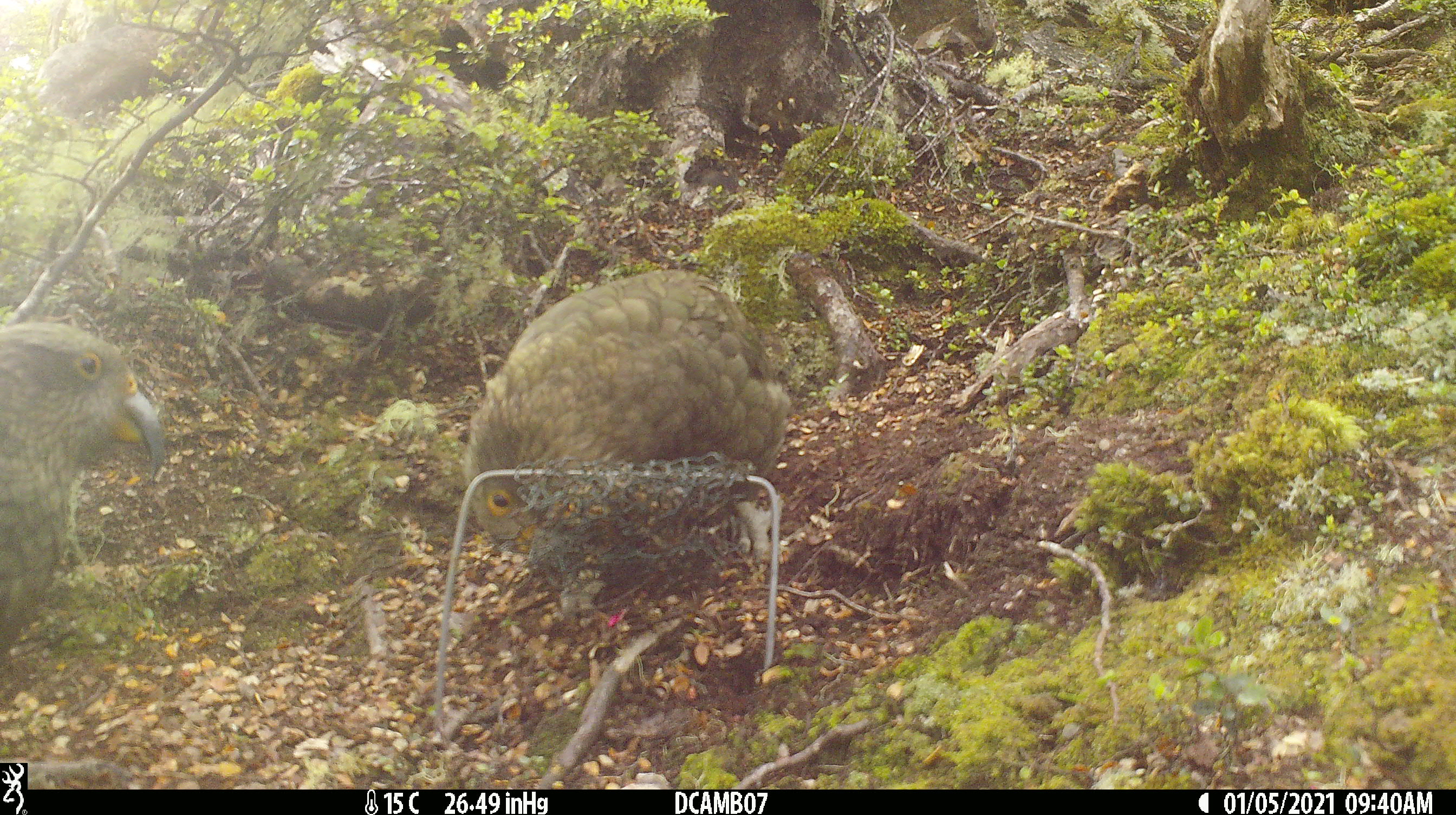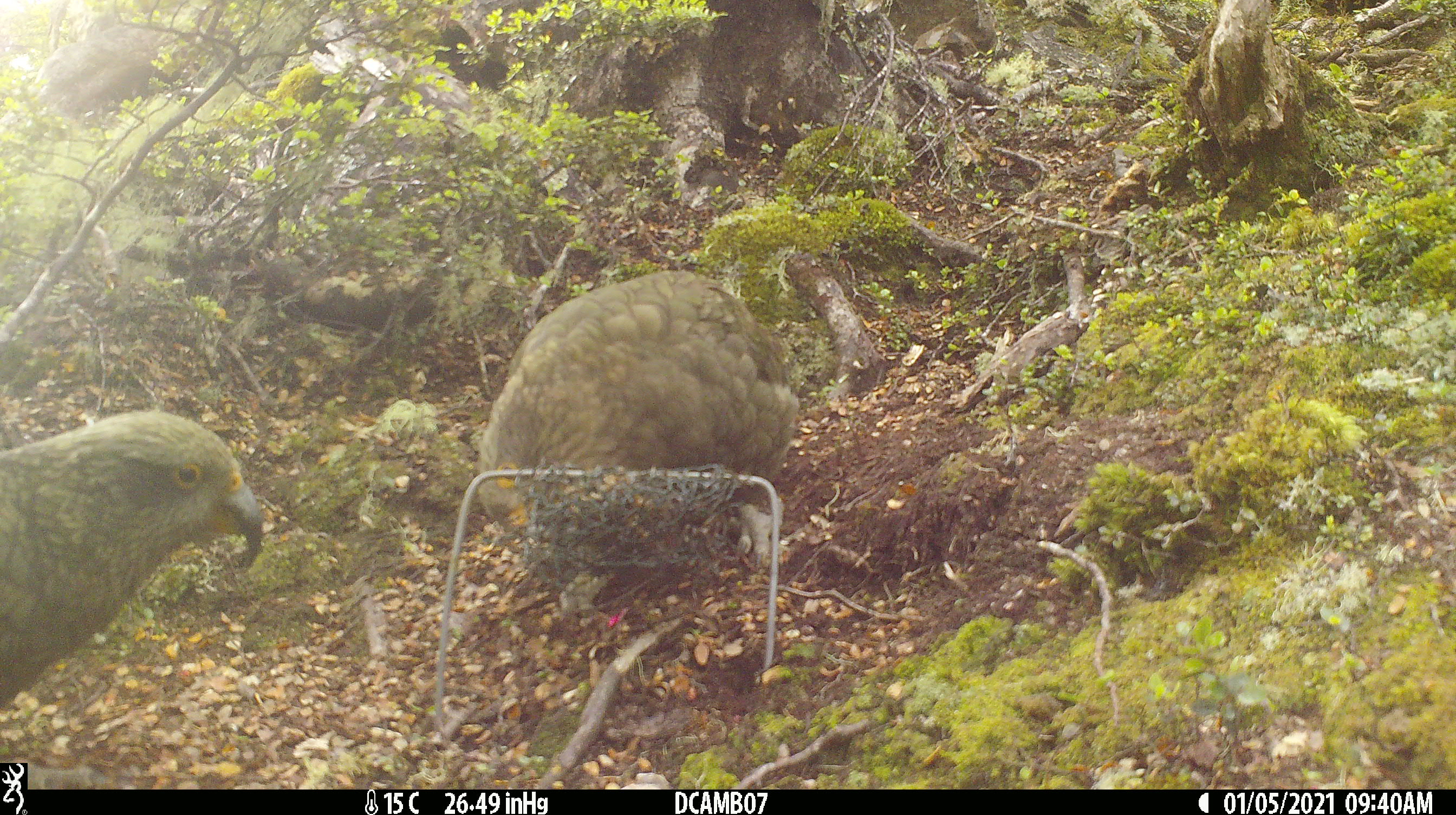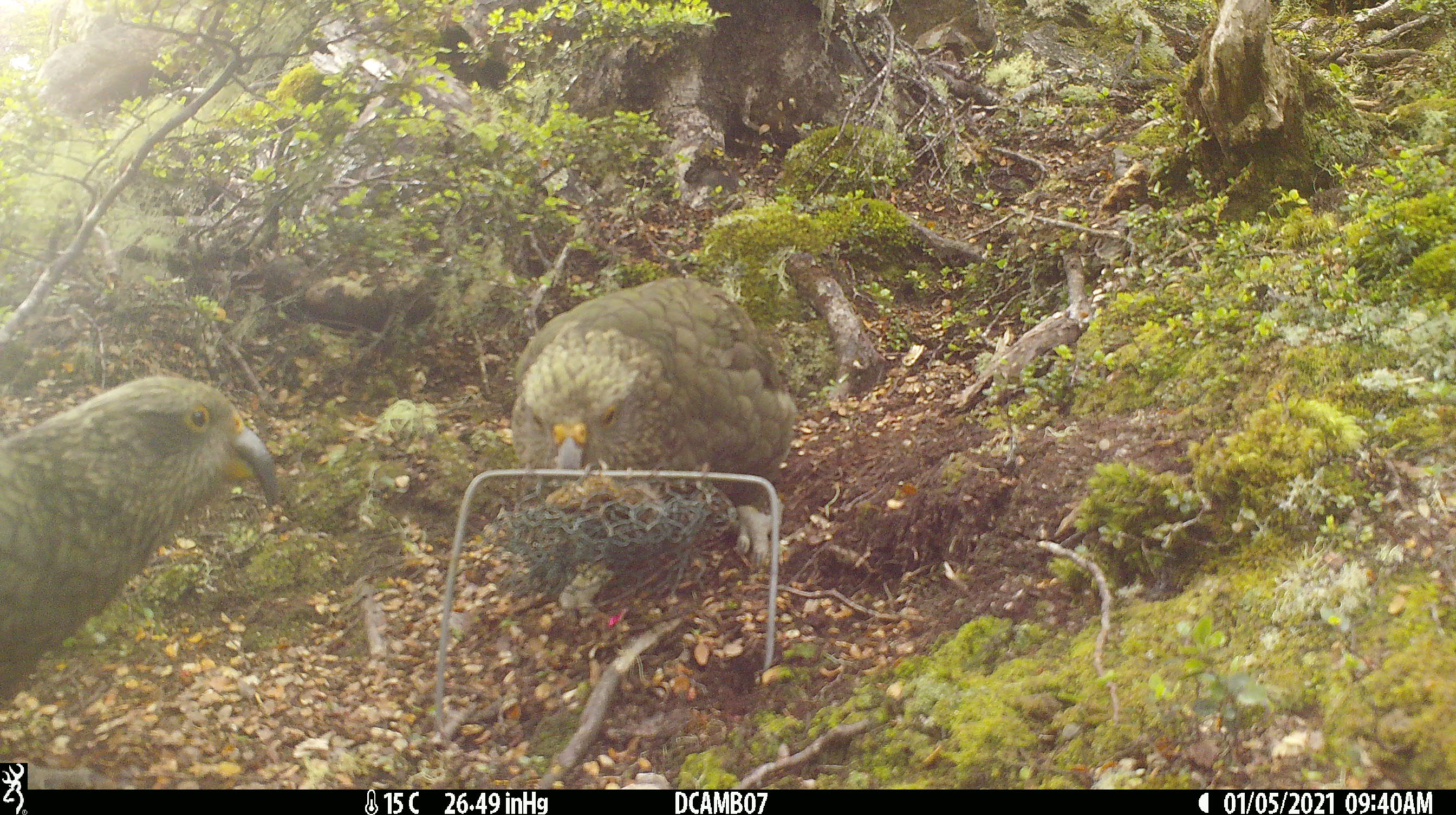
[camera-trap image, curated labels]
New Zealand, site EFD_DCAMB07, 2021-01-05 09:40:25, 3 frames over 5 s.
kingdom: Animalia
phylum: Chordata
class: Aves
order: Psittaciformes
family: Strigopidae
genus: Nestor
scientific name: Nestor notabilis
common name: kea